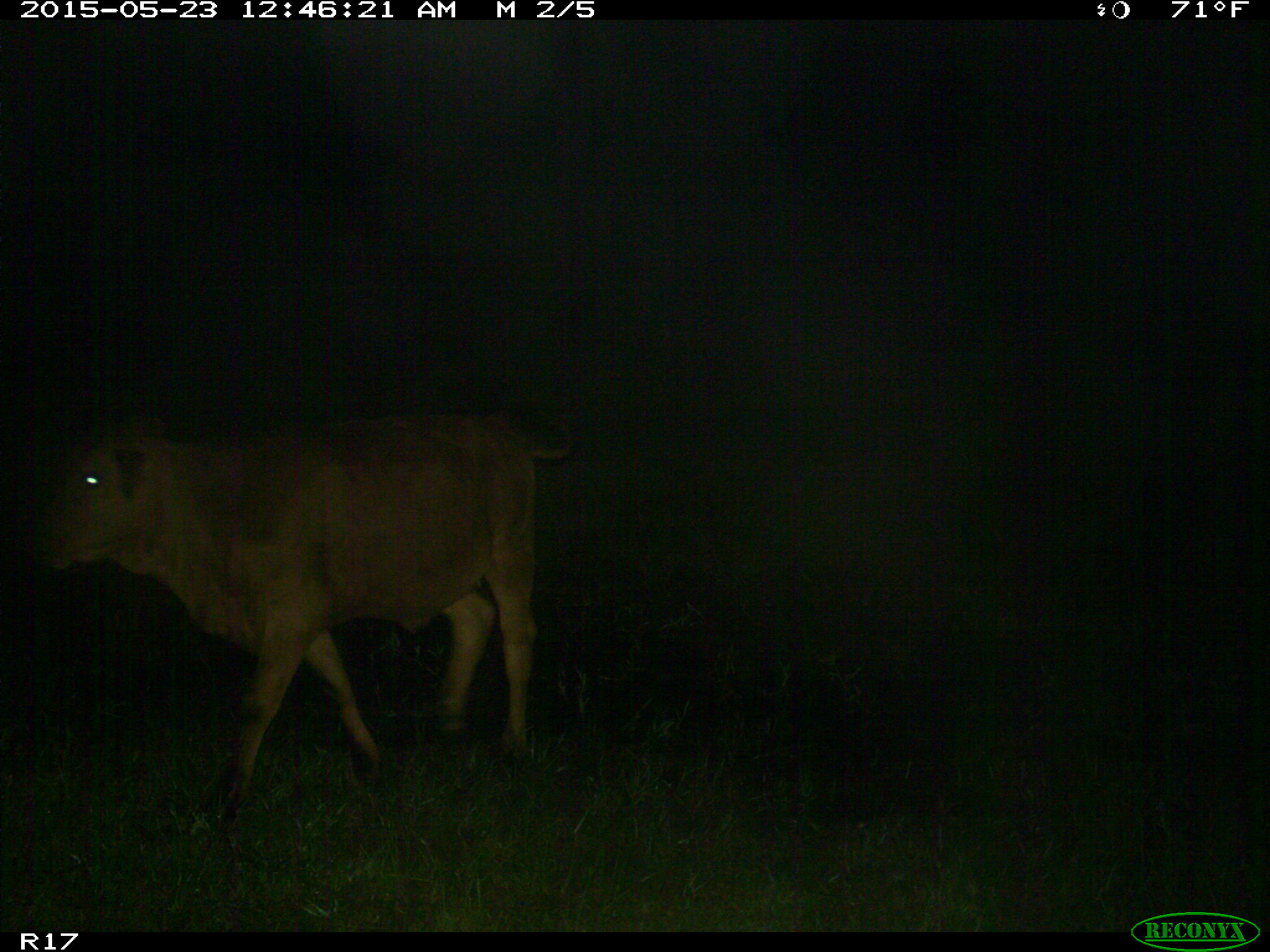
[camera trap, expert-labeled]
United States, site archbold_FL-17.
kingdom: Animalia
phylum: Chordata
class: Mammalia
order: Artiodactyla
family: Bovidae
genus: Bos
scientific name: Bos taurus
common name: domestic cow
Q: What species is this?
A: Bos taurus (domestic cow).